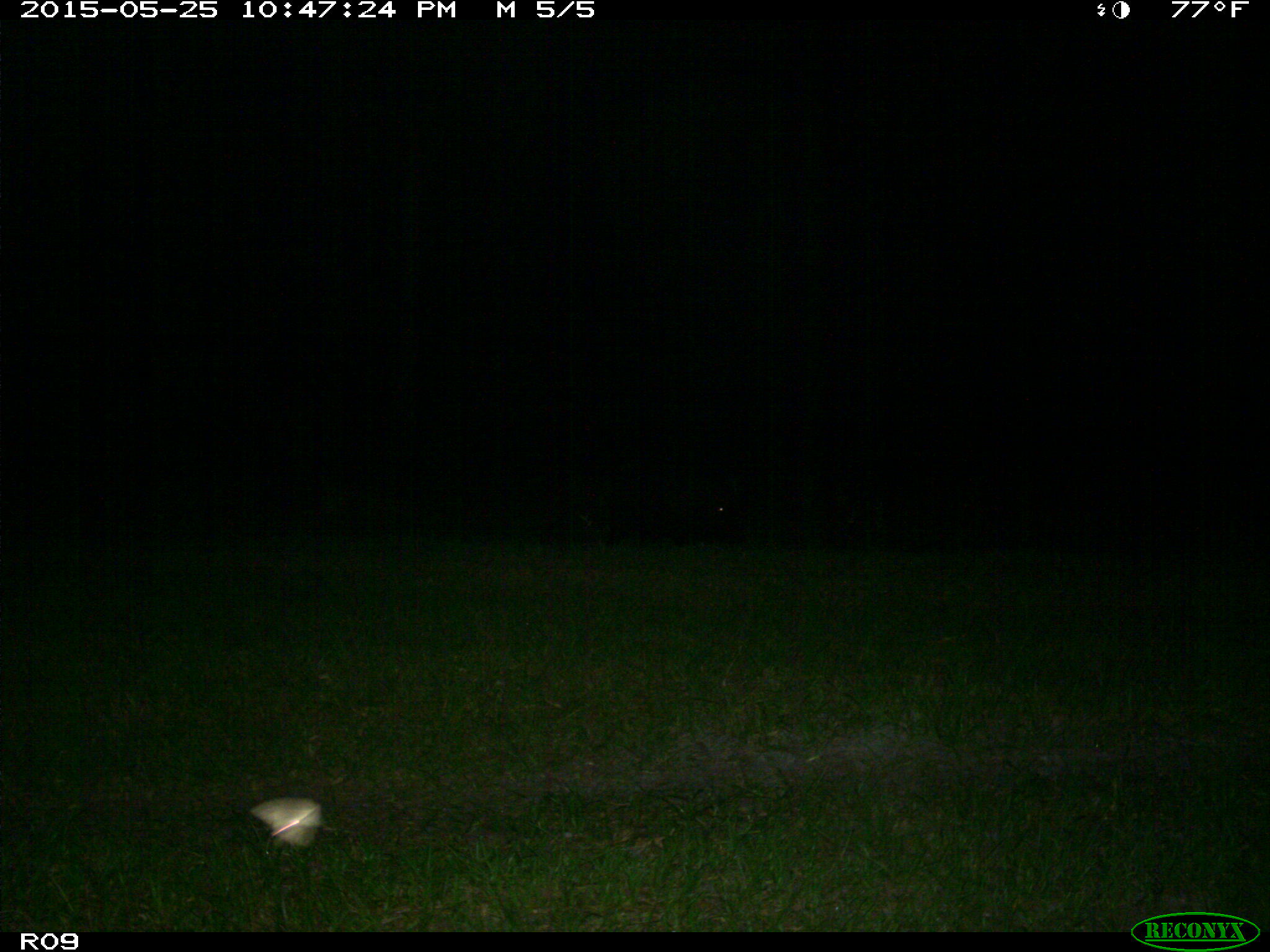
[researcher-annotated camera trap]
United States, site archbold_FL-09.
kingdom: Animalia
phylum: Chordata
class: Mammalia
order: Artiodactyla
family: Suidae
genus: Sus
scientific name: Sus scrofa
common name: wild boar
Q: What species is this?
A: Sus scrofa (wild boar).